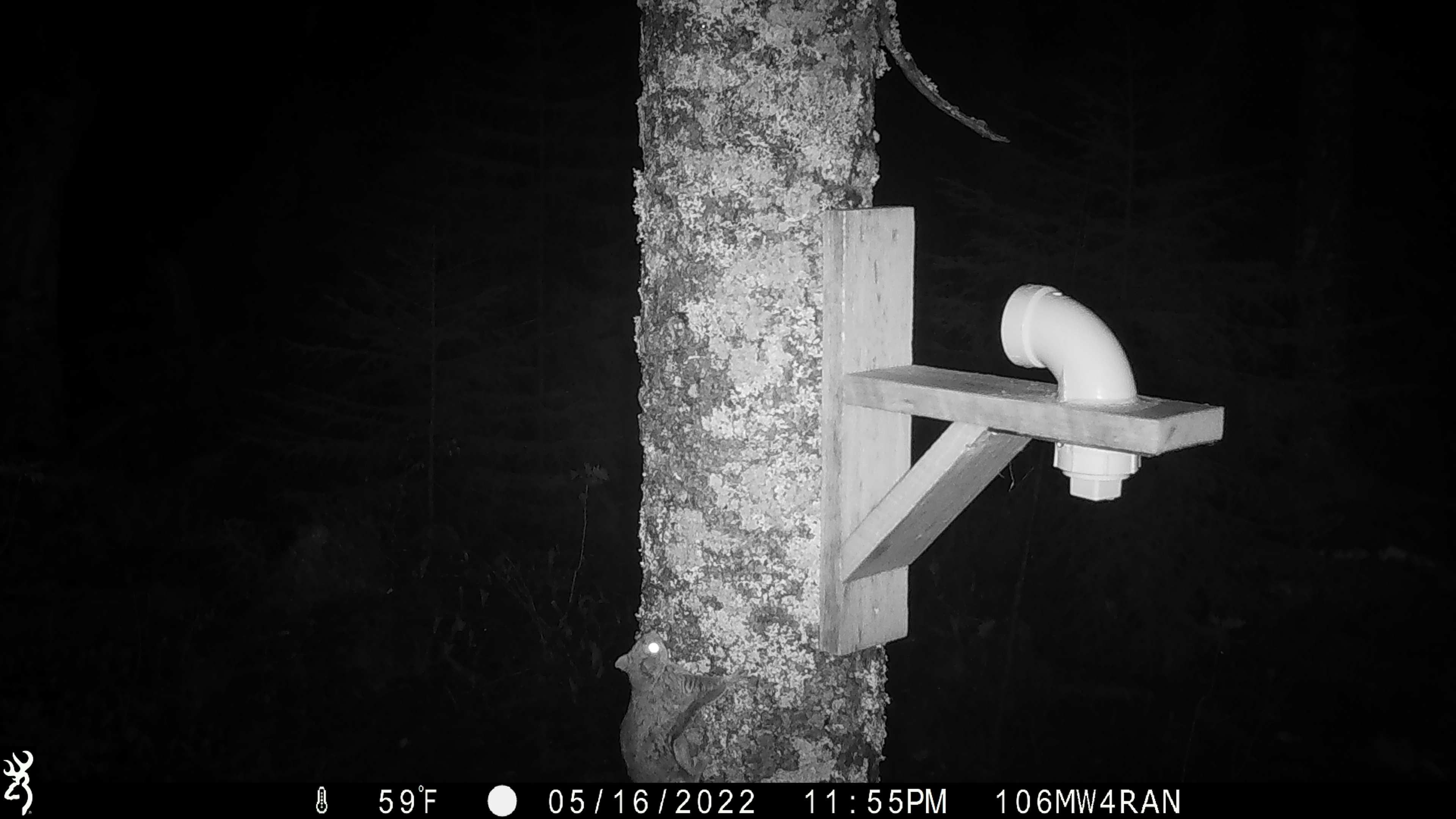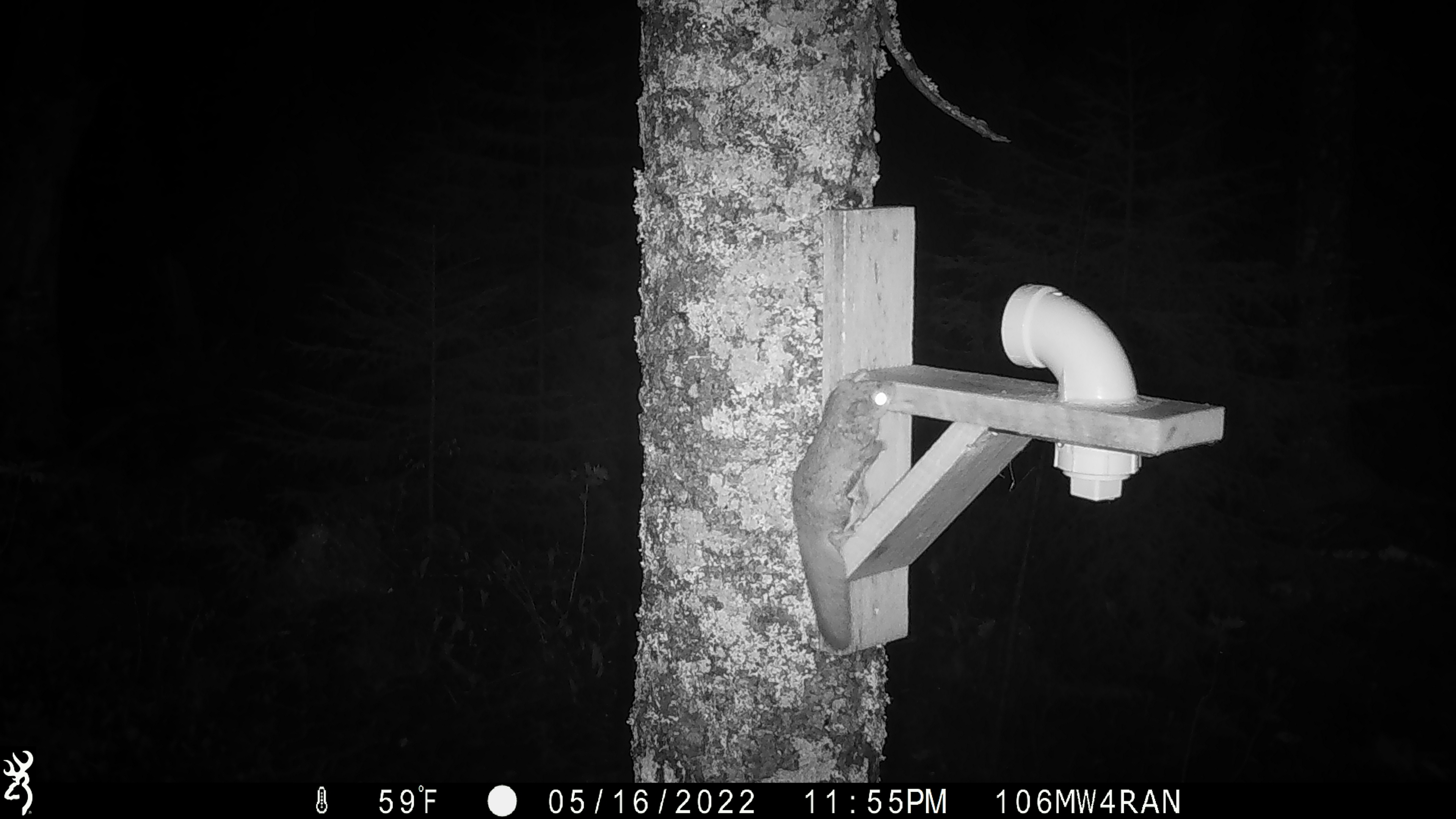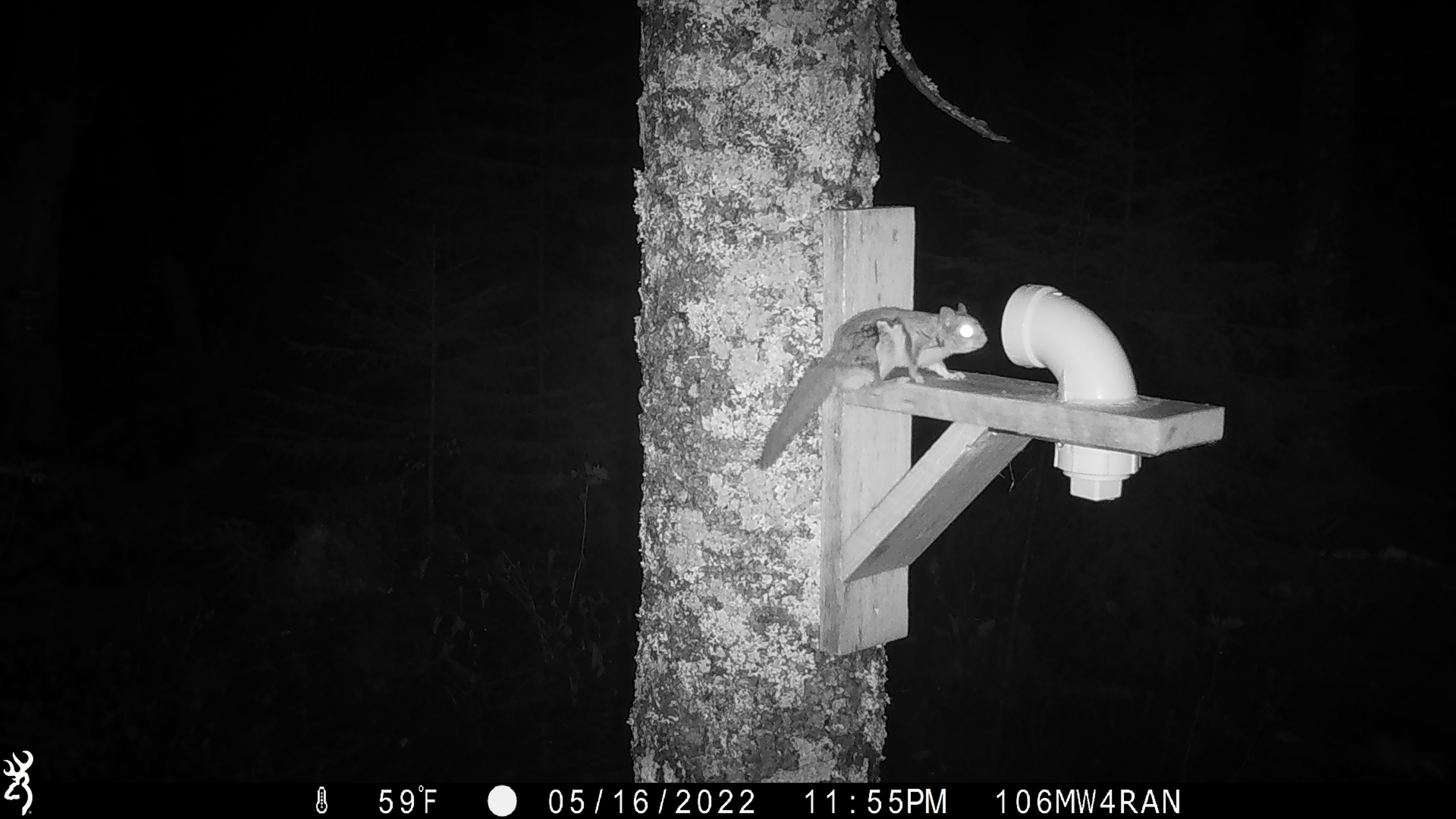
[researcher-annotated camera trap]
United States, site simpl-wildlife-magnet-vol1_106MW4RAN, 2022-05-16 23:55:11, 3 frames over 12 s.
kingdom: Animalia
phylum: Chordata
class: Mammalia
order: Rodentia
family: Sciuridae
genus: Glaucomys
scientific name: Glaucomys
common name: flying squirrel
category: flying squirrel sp.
Flying squirrel sp. (flying squirrel) (Glaucomys).